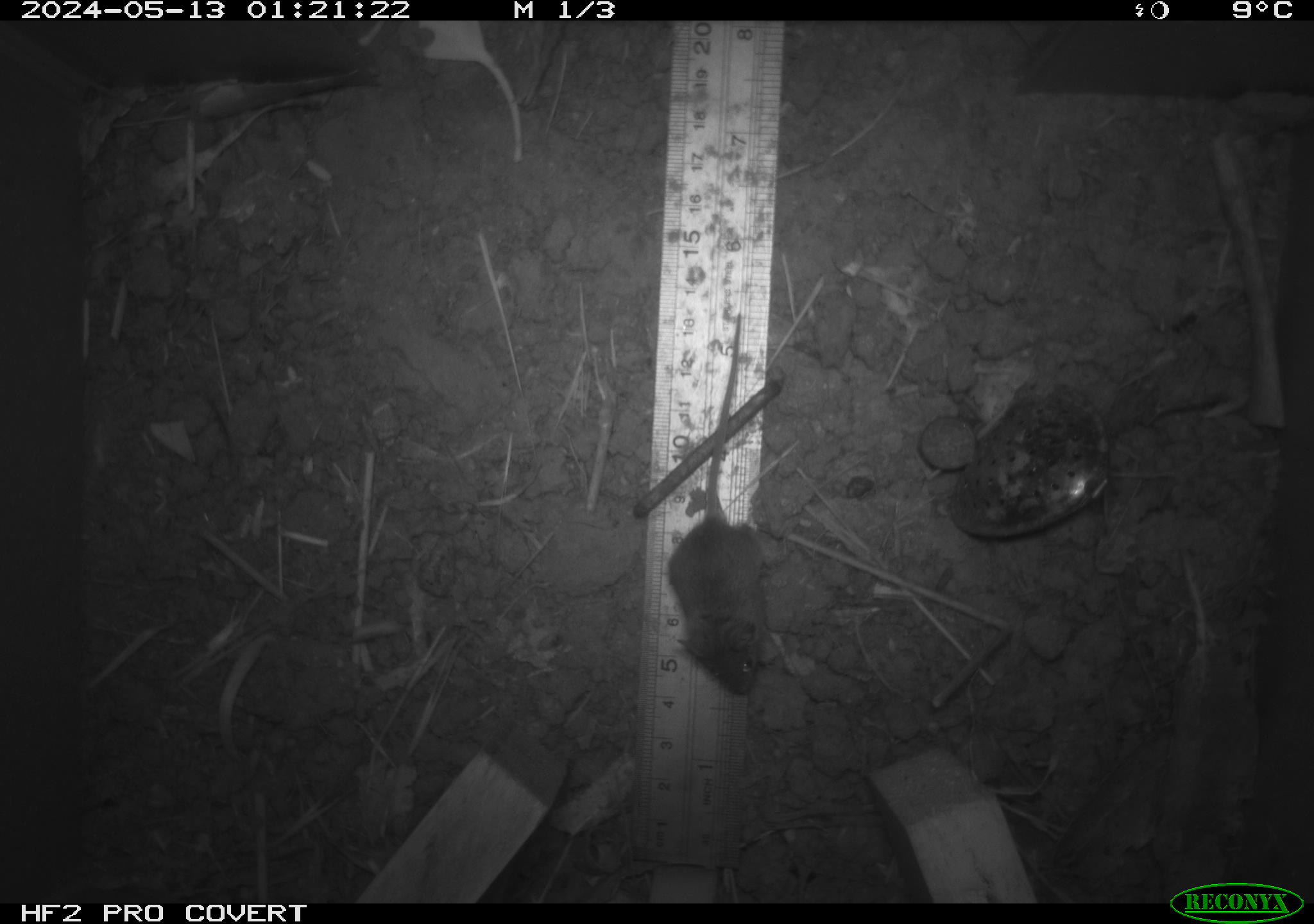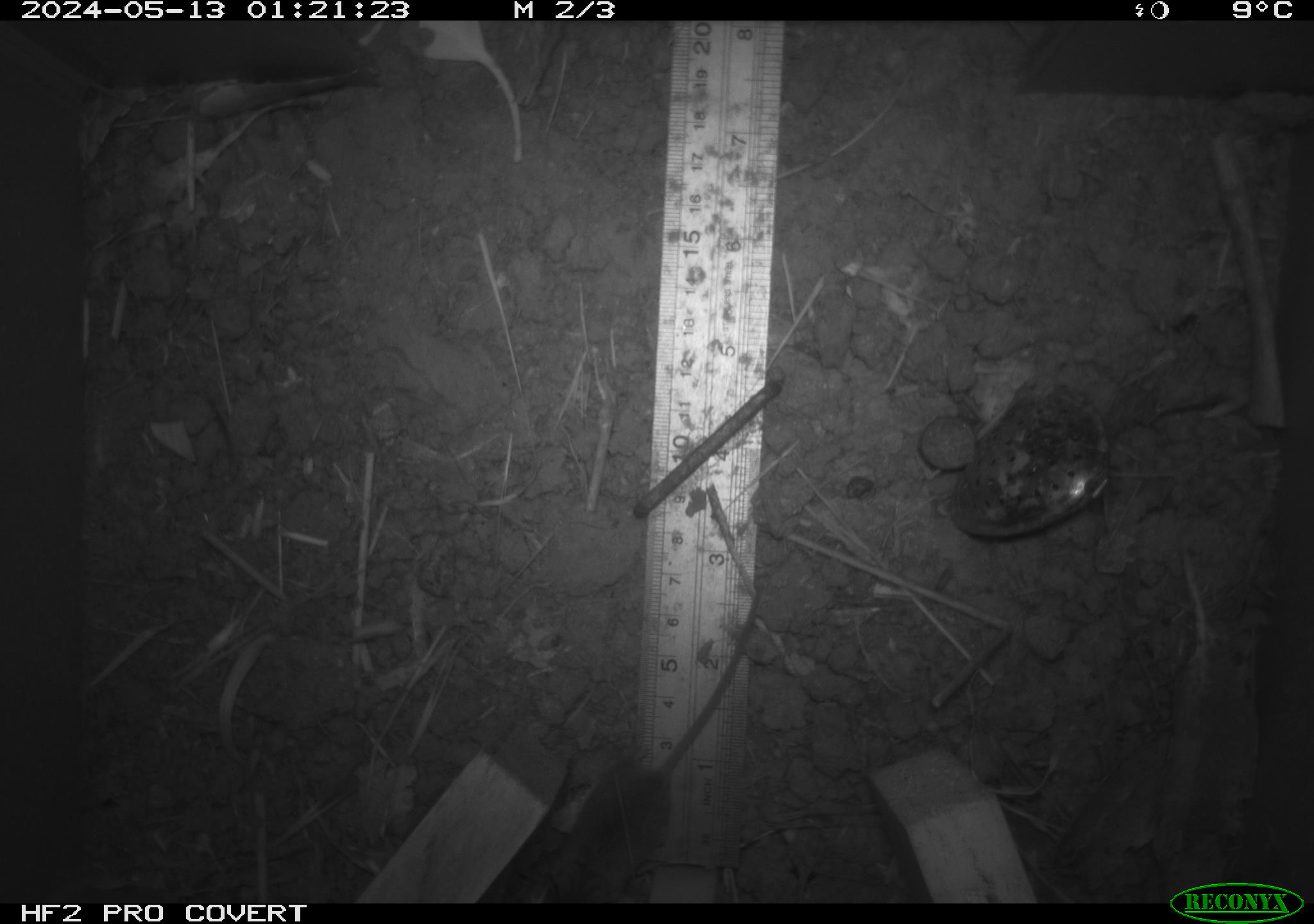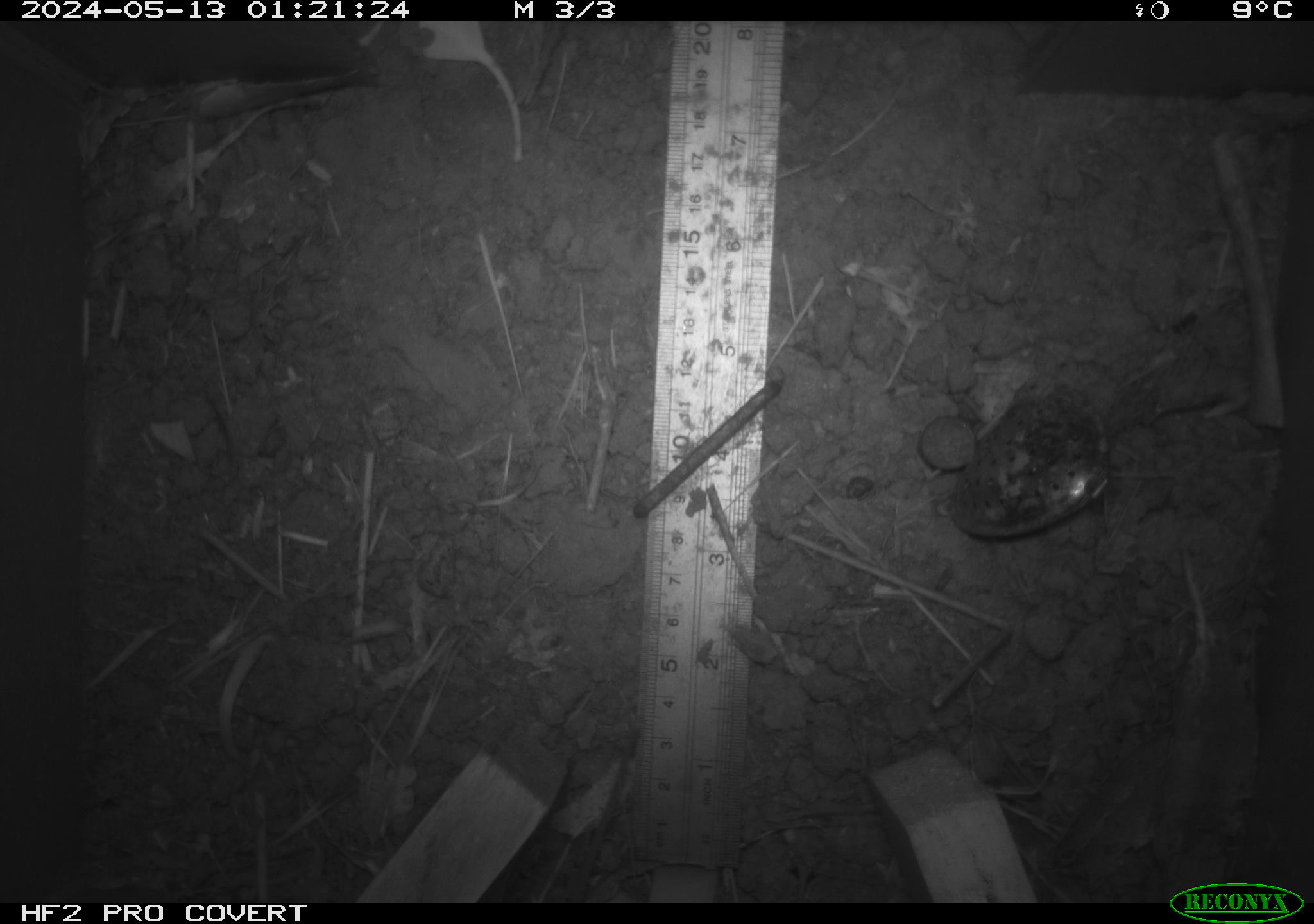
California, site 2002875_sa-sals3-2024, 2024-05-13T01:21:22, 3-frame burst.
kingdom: Animalia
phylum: Chordata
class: Mammalia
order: Rodentia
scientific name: Rodentia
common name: mouse species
Mouse species (Rodentia).